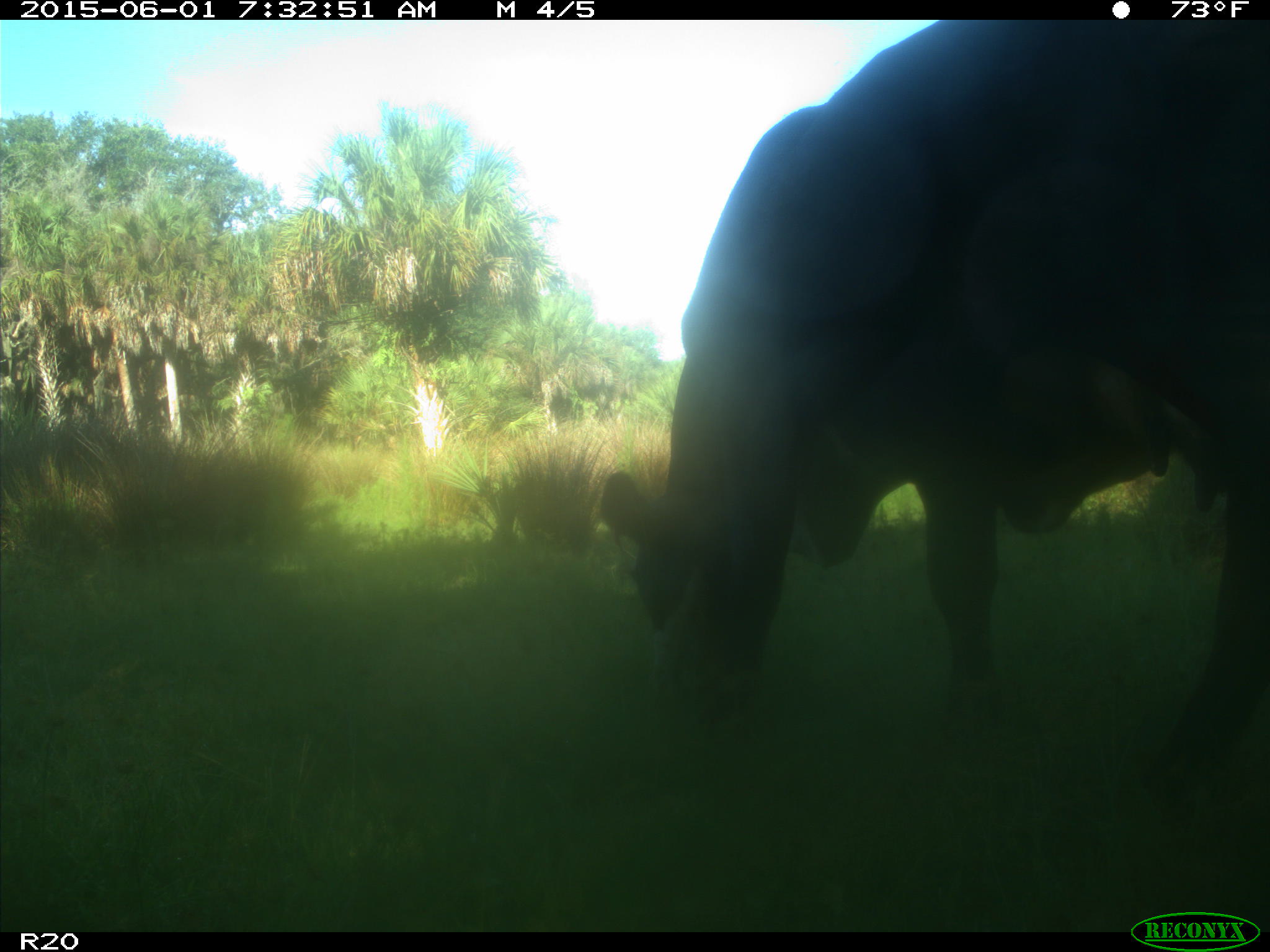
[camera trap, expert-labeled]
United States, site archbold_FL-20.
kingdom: Animalia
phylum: Chordata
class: Mammalia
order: Artiodactyla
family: Bovidae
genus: Bos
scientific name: Bos taurus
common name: domestic cow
Bos taurus (domestic cow).